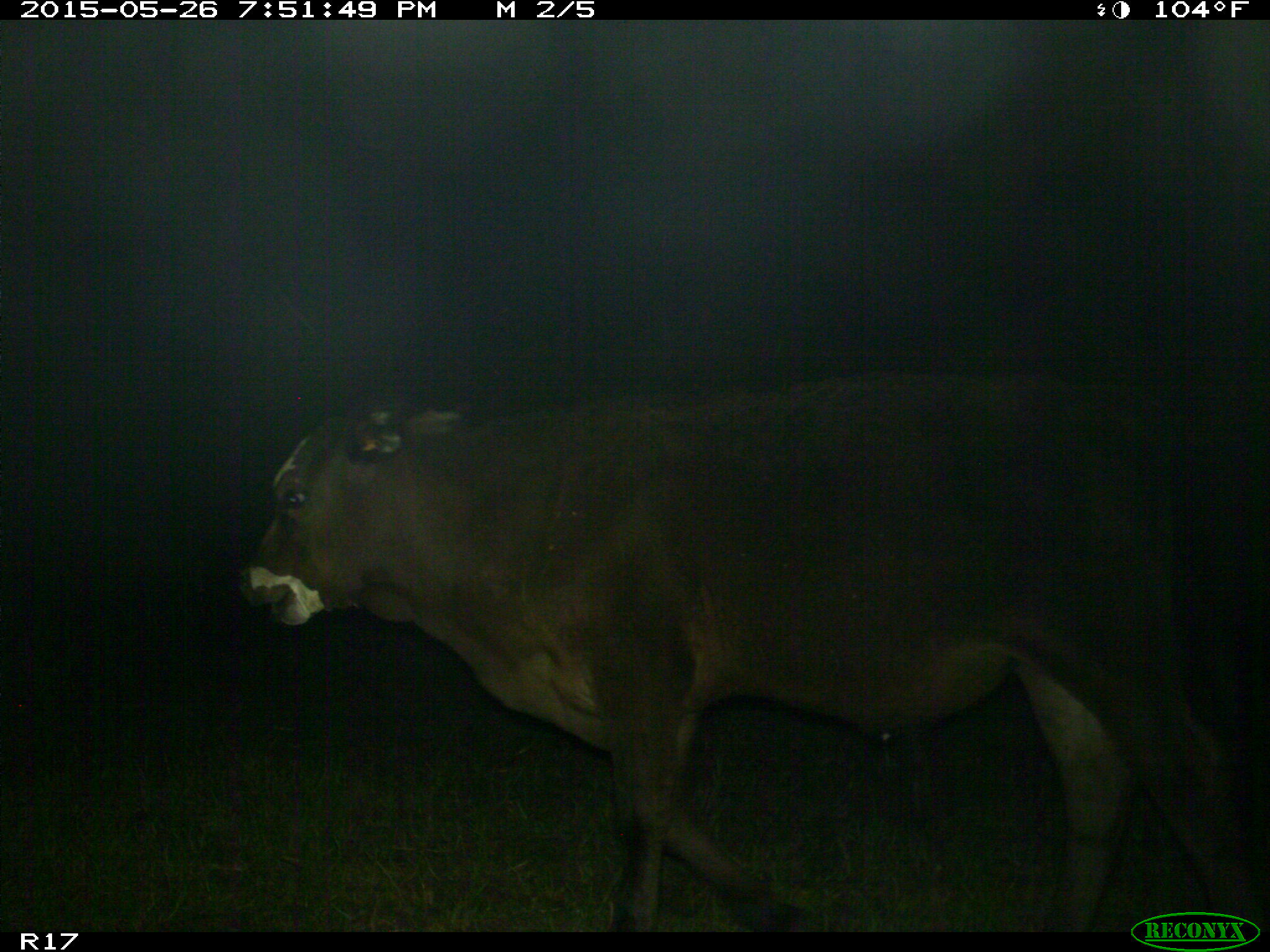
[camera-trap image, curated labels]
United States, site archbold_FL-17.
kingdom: Animalia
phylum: Chordata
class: Mammalia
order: Artiodactyla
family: Bovidae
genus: Bos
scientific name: Bos taurus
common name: domestic cow